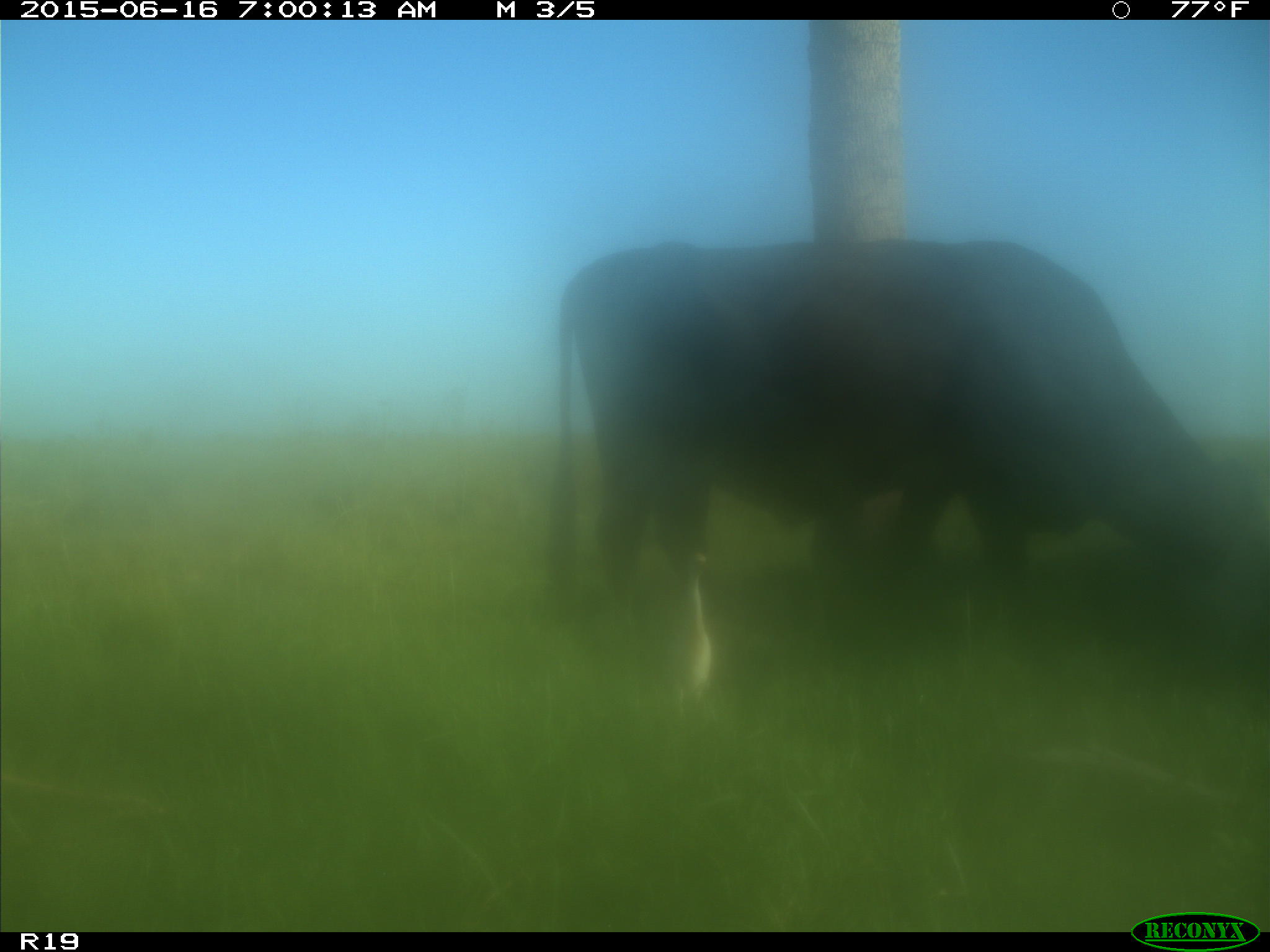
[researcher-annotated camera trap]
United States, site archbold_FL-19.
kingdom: Animalia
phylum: Chordata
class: Mammalia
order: Artiodactyla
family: Bovidae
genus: Bos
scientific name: Bos taurus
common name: domestic cow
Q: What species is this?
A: Bos taurus (domestic cow).